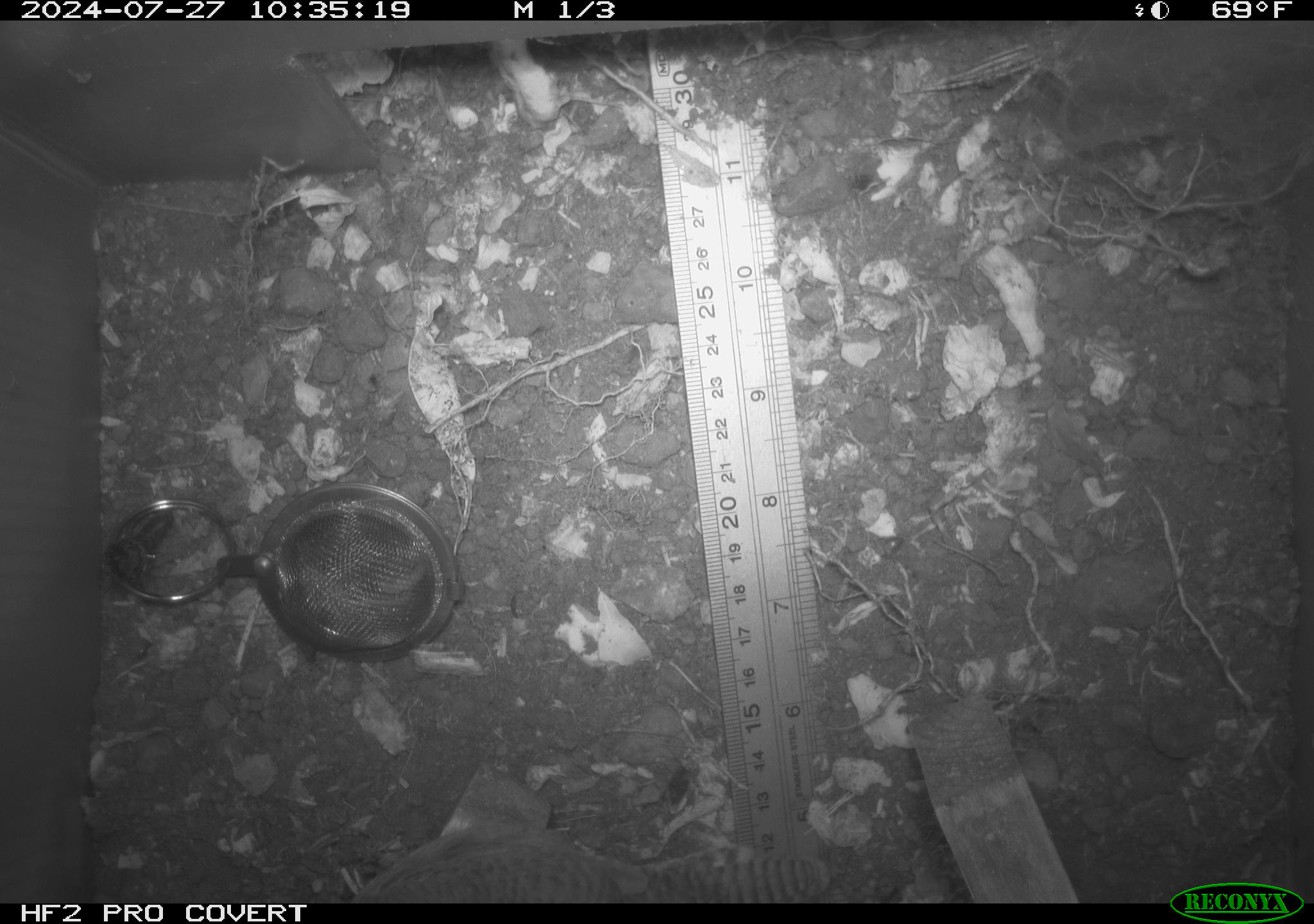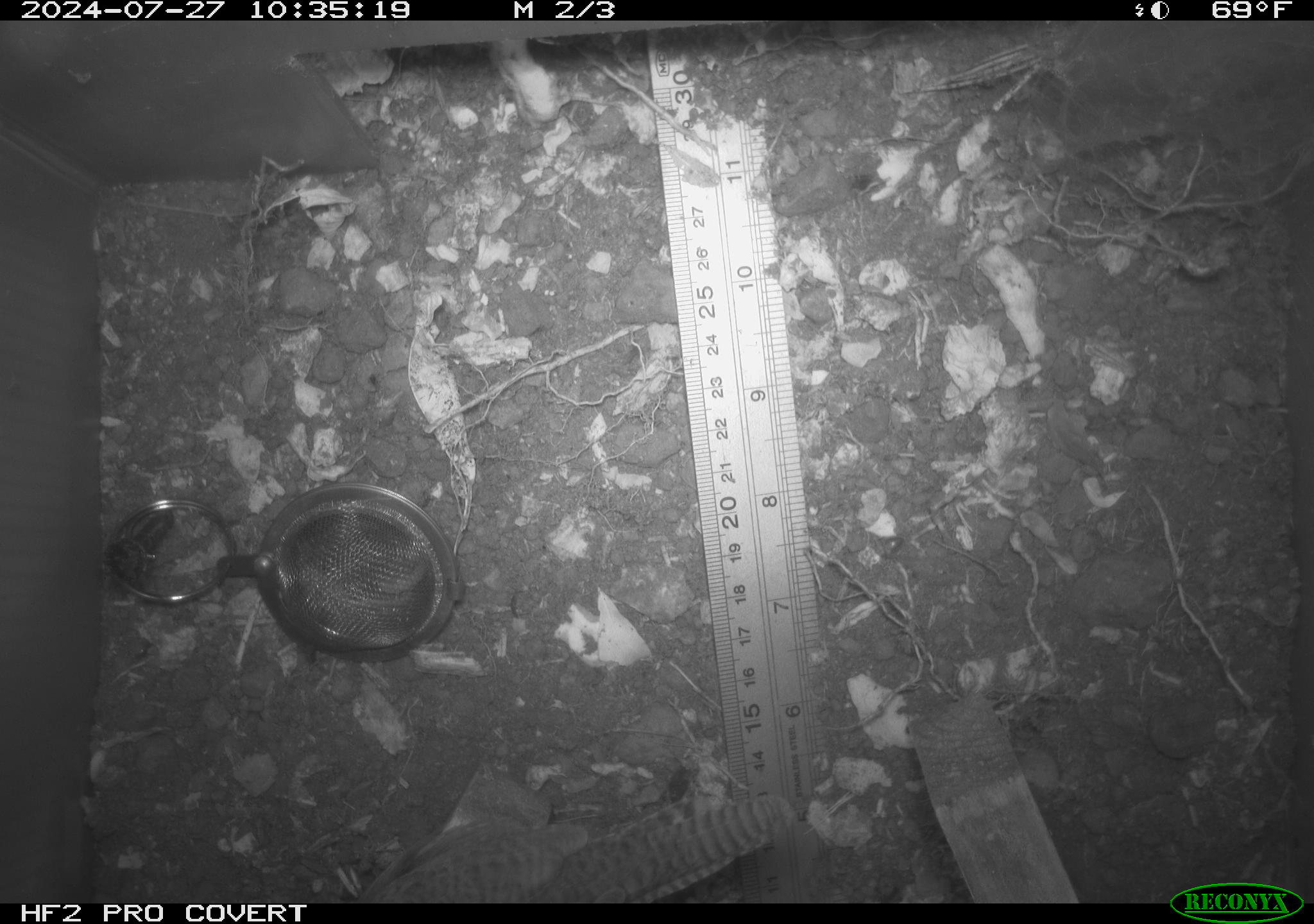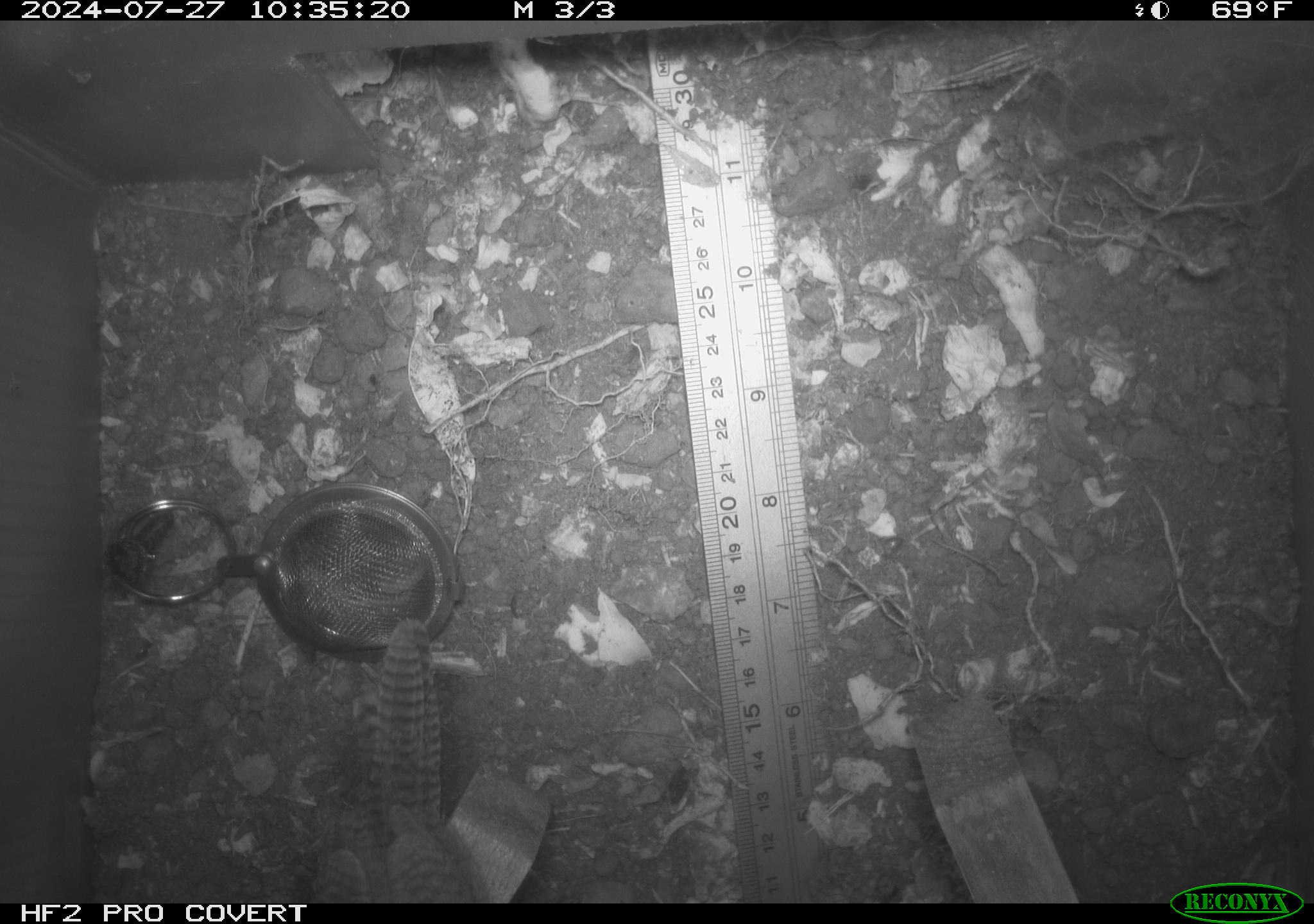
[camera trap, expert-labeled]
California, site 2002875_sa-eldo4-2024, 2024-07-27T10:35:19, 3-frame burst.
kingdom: Animalia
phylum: Chordata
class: Aves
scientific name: Aves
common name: bird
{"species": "bird (Aves)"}